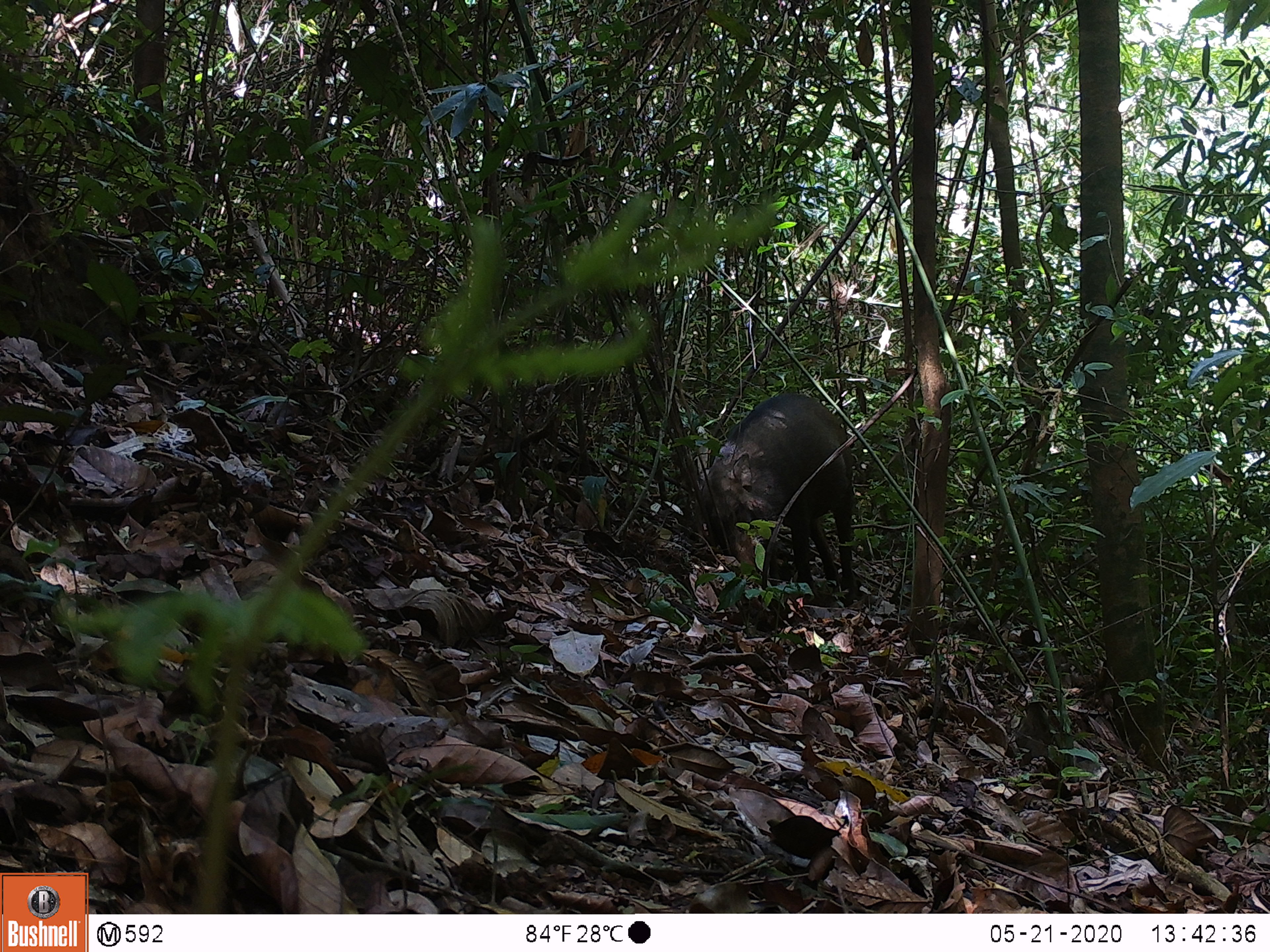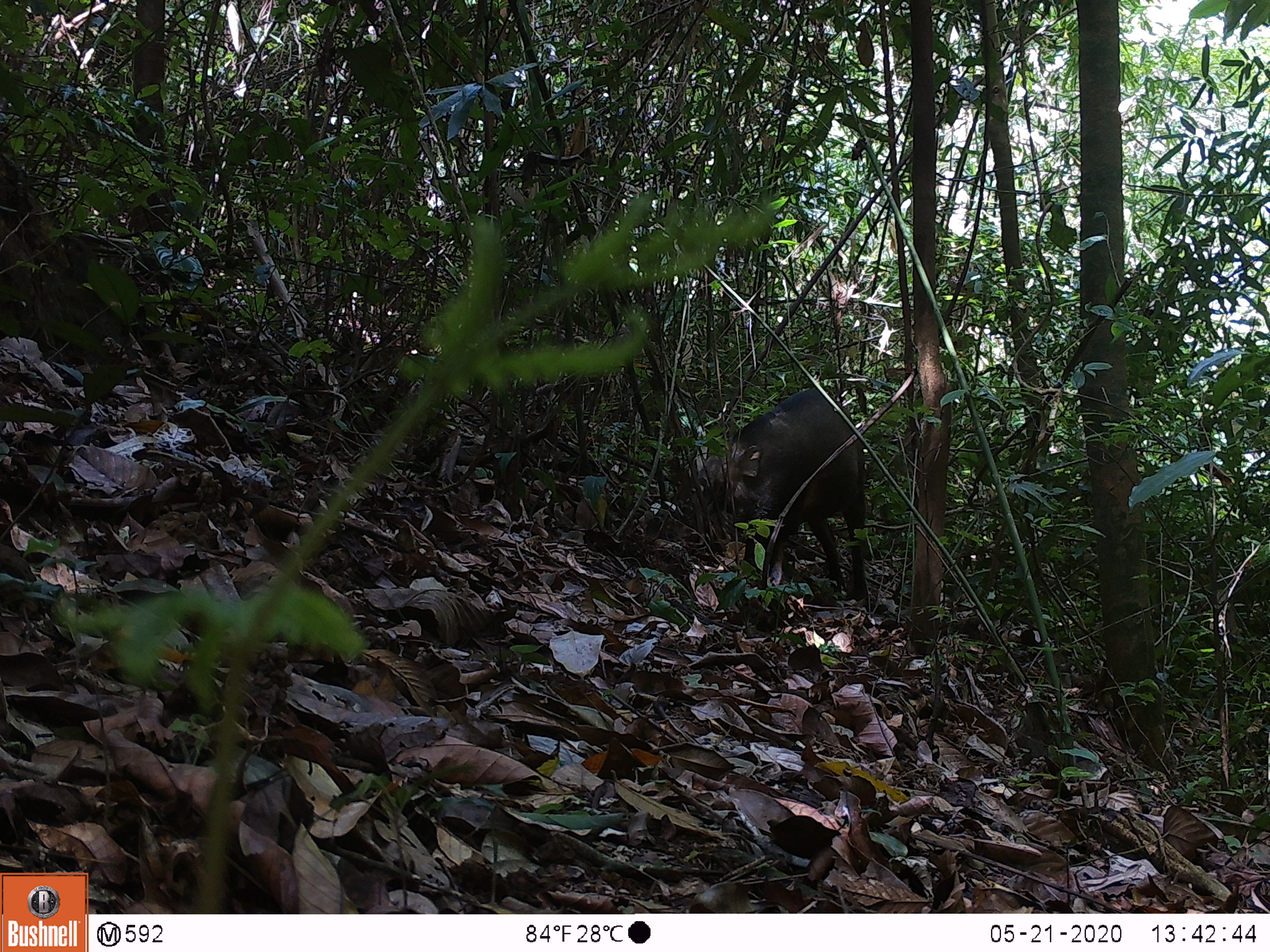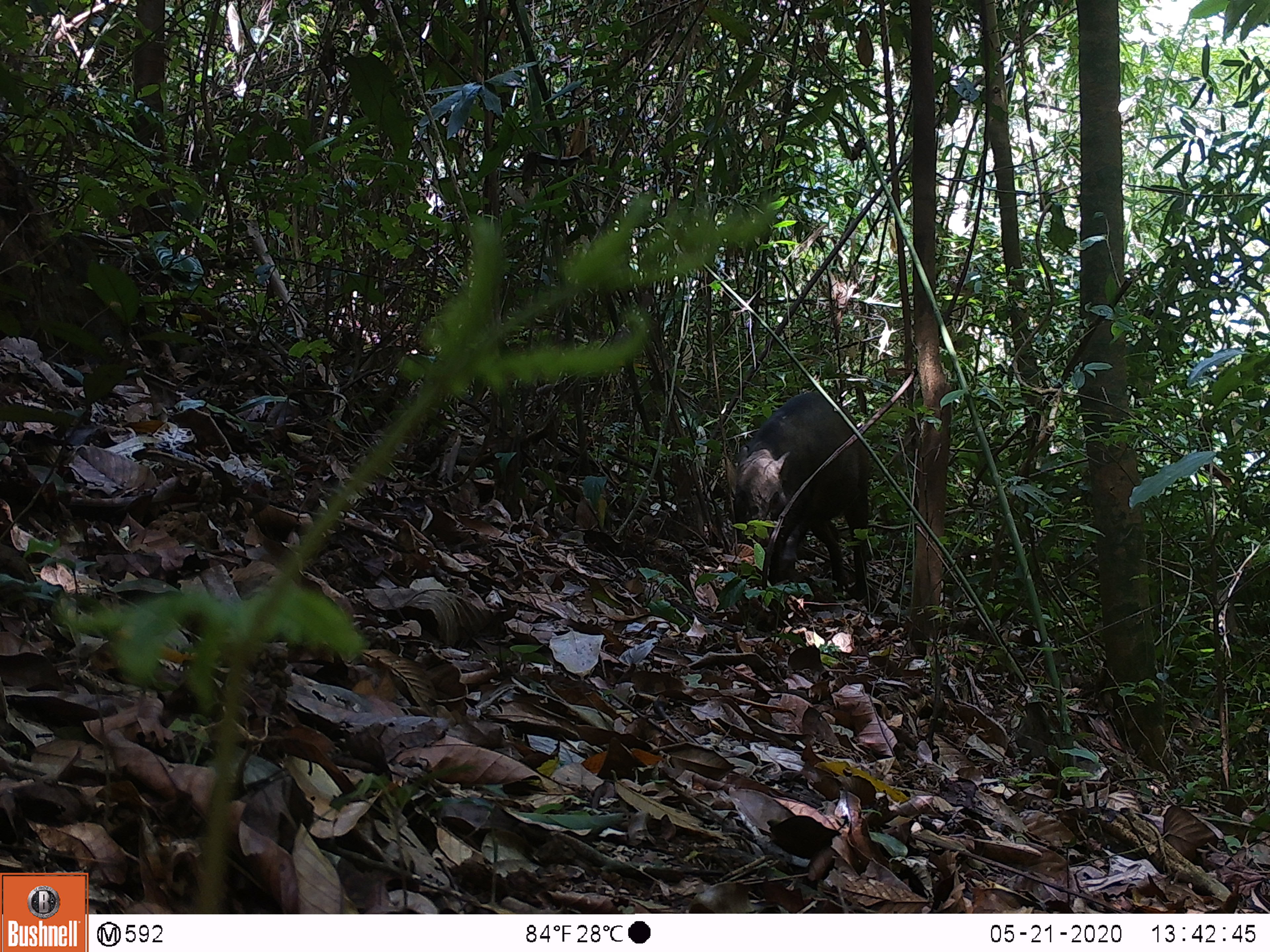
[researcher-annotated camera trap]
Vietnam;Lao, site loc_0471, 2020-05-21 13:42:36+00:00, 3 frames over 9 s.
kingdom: Animalia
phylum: Chordata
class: Mammalia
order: Artiodactyla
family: Suidae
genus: Sus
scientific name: Sus scrofa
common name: eurasian wild pig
Eurasian wild pig (Sus scrofa). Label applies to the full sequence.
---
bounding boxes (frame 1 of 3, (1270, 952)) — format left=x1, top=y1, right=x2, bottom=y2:
eurasian wild pig: left=700, top=390, right=859, bottom=608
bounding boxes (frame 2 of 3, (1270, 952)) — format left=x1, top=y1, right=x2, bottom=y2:
eurasian wild pig: left=684, top=387, right=869, bottom=603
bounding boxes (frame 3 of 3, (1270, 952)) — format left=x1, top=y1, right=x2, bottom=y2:
eurasian wild pig: left=728, top=391, right=871, bottom=626